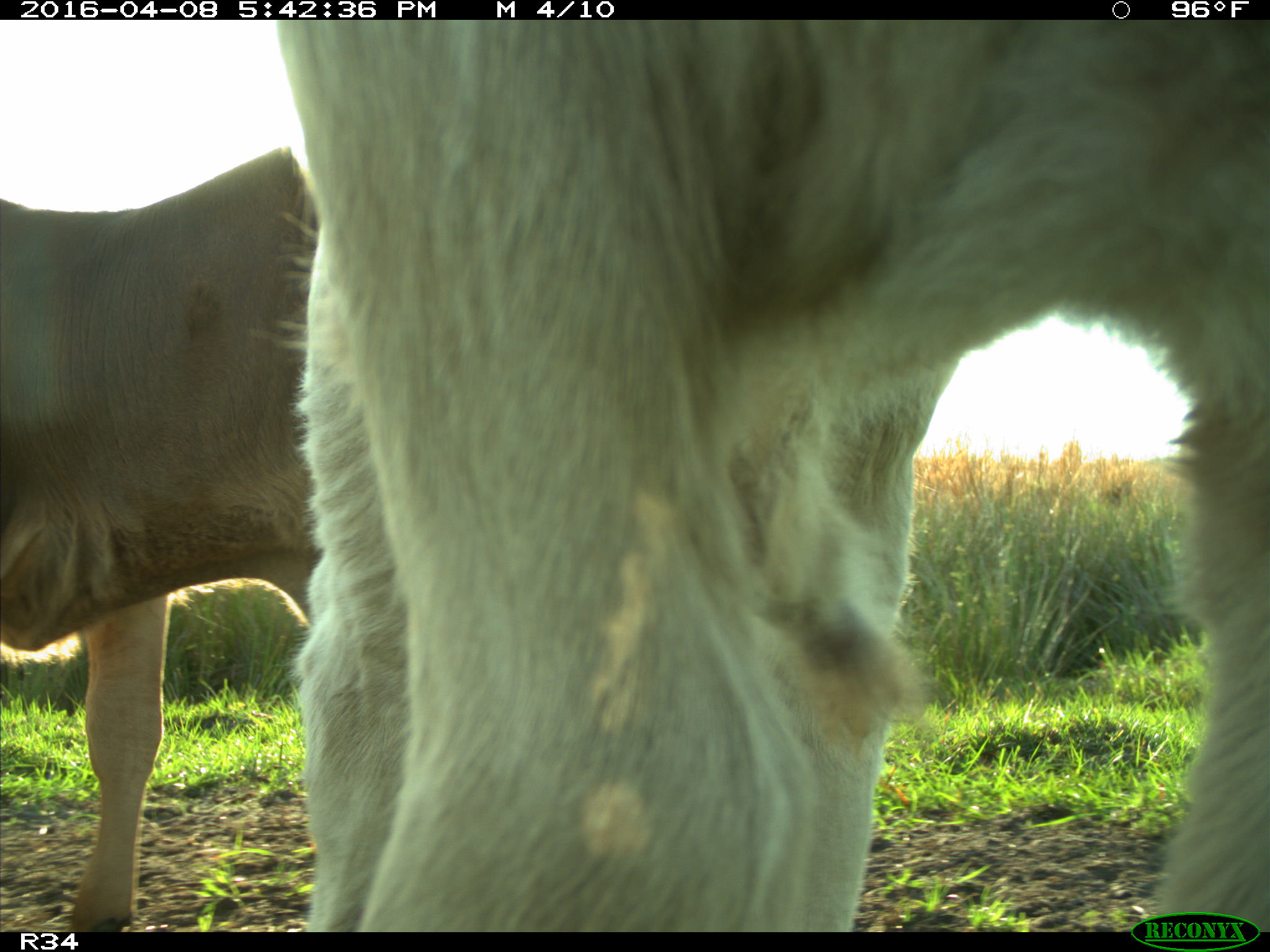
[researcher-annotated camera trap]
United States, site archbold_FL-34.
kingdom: Animalia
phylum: Chordata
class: Mammalia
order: Artiodactyla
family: Bovidae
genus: Bos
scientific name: Bos taurus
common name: domestic cow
Bos taurus (domestic cow).